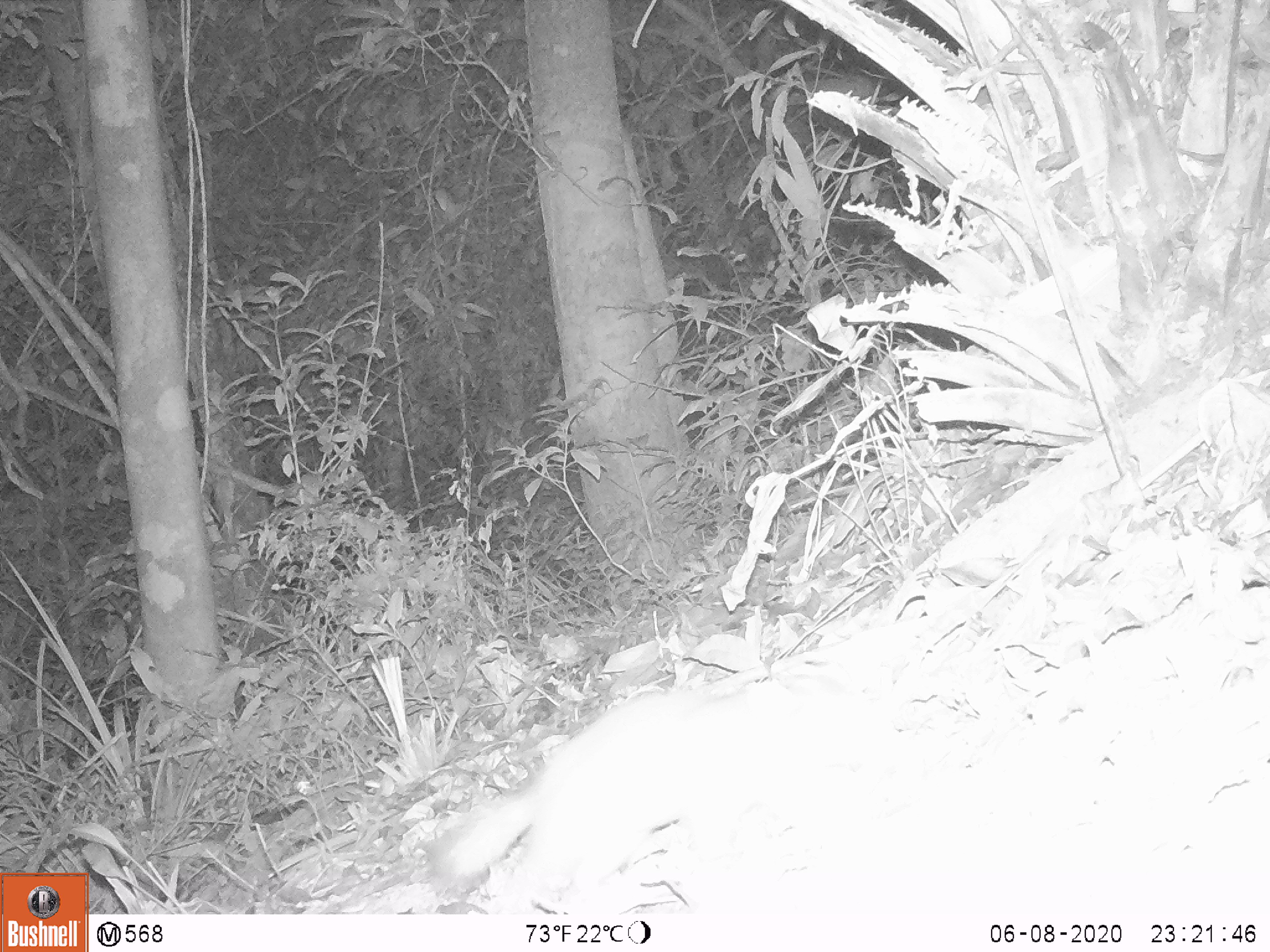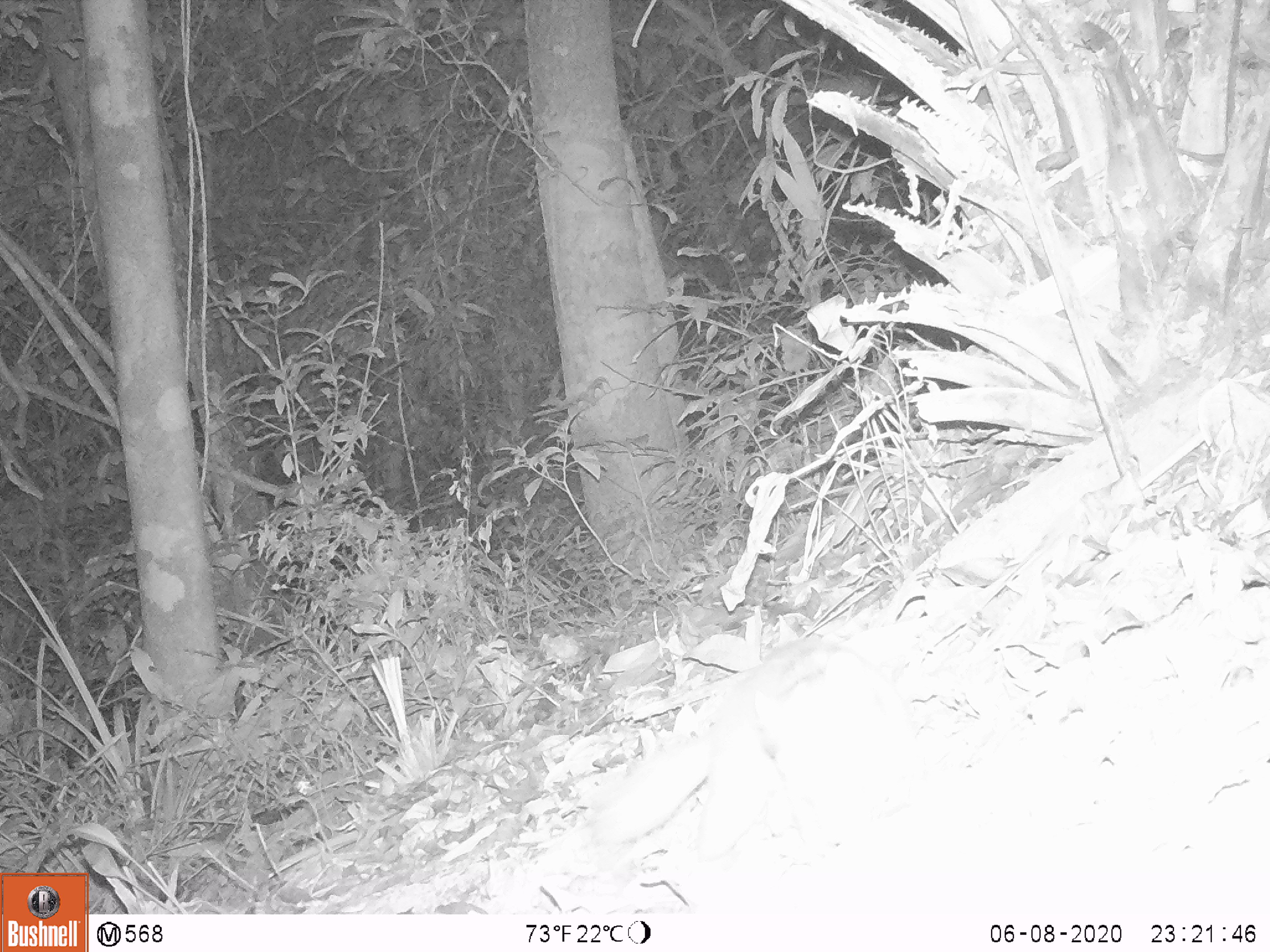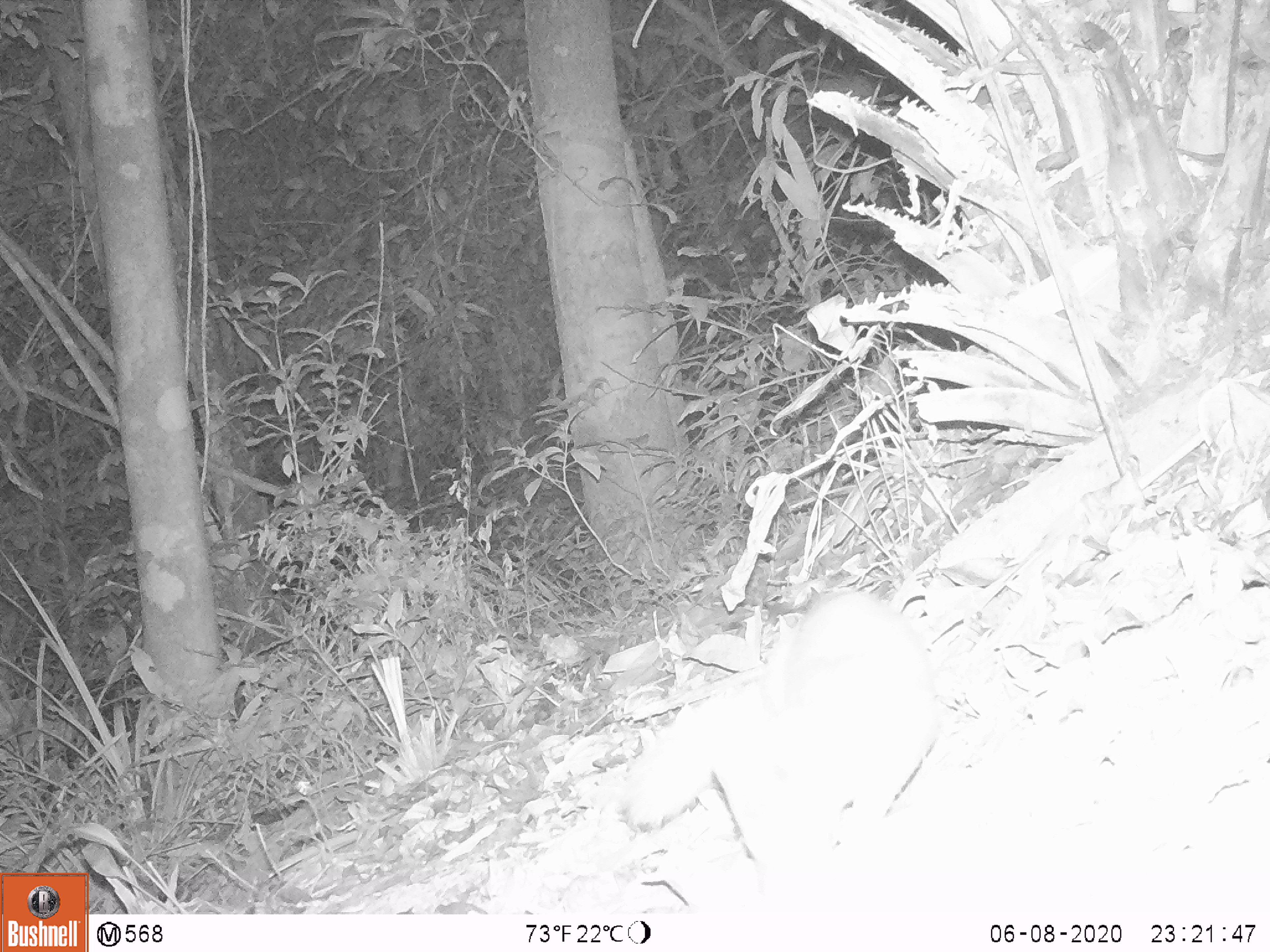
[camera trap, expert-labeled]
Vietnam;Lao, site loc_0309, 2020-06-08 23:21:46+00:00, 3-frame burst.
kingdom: Animalia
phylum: Chordata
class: Mammalia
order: Carnivora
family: Mustelidae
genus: Melogale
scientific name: Melogale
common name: ferret badger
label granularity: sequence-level